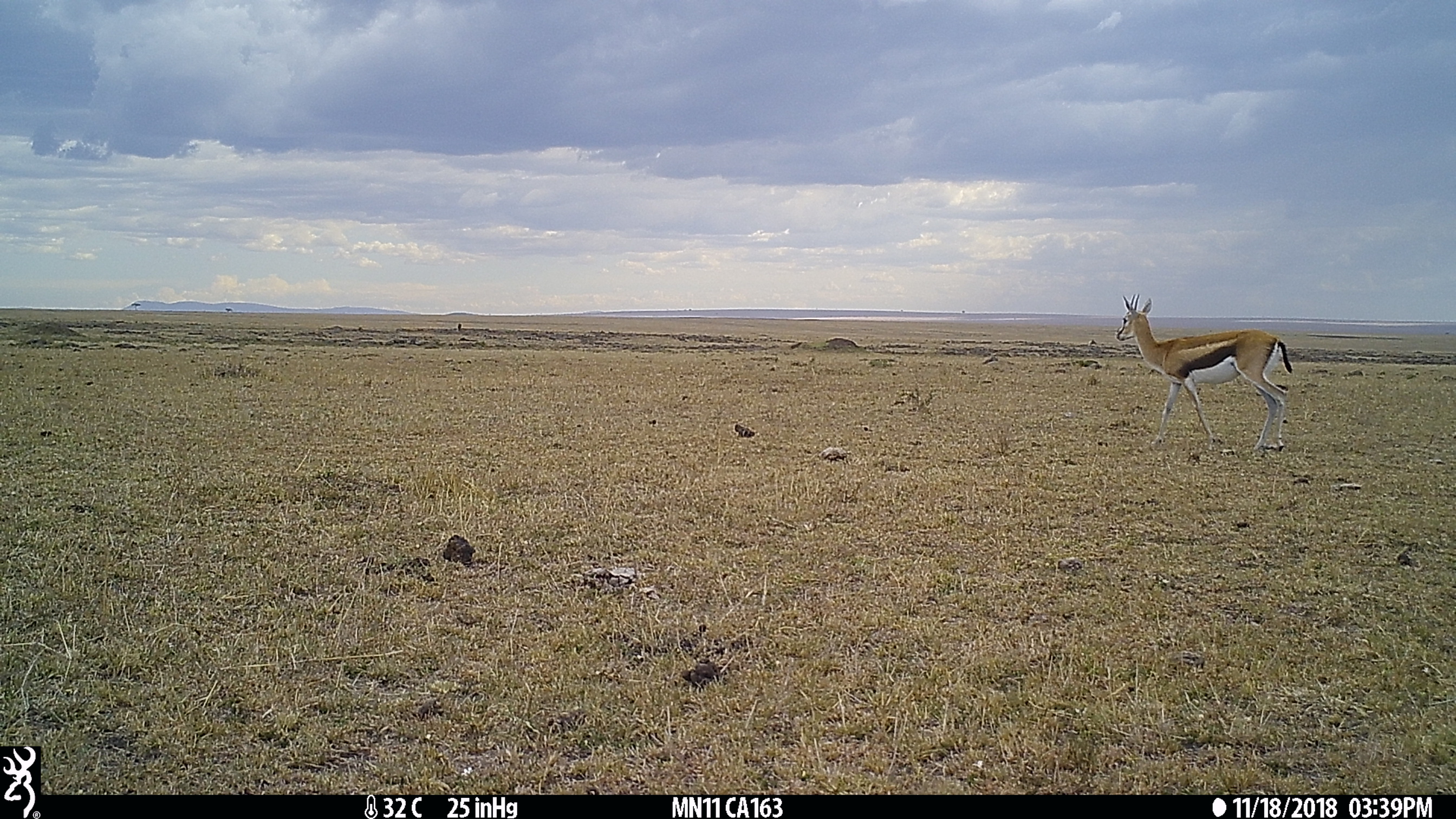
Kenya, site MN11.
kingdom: Animalia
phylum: Chordata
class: Mammalia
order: Artiodactyla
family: Bovidae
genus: Eudorcas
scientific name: Eudorcas thomsonii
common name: thomon's gazelle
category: gazelle thomsons